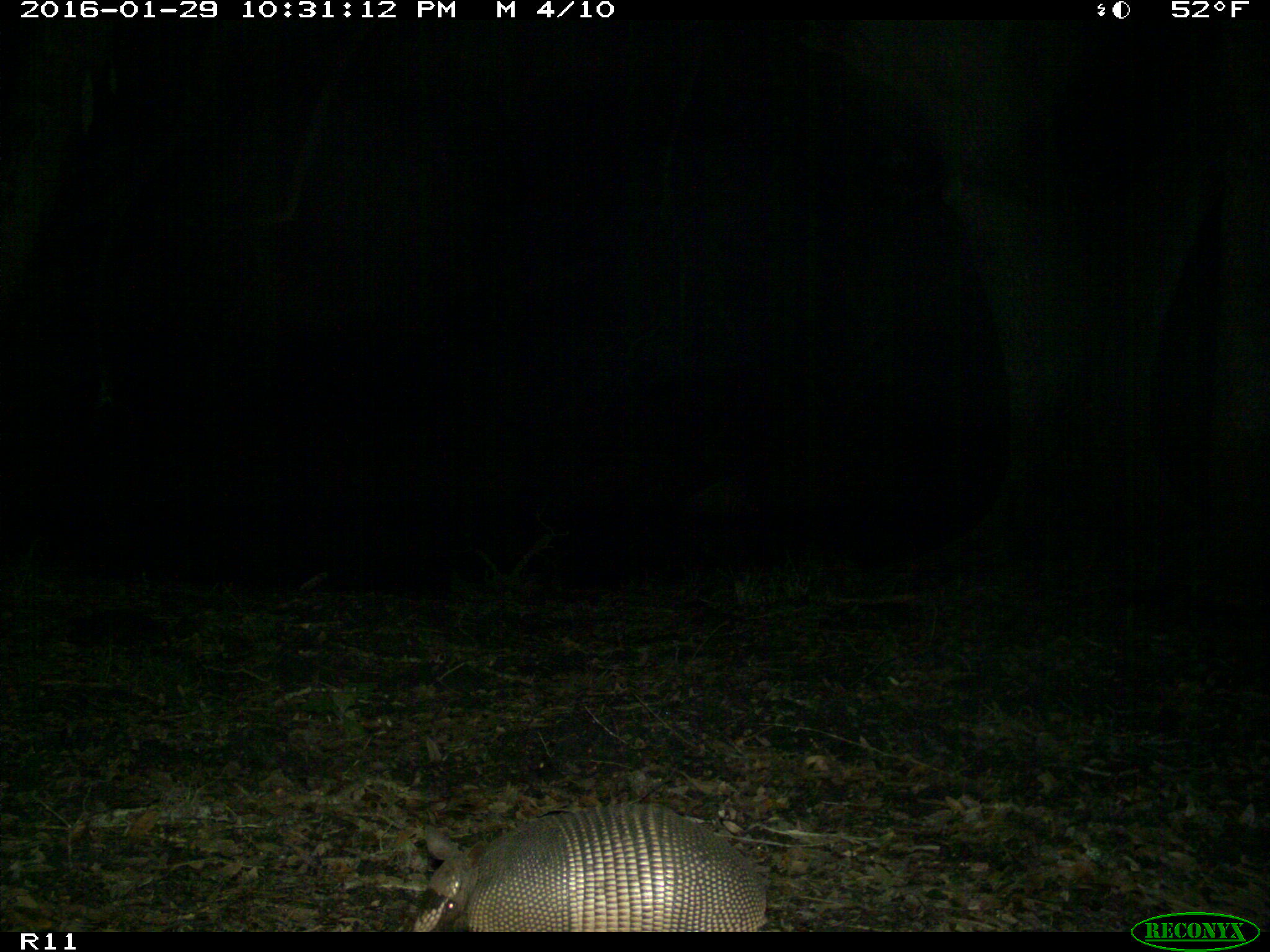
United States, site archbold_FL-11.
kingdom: Animalia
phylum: Chordata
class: Mammalia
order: Cingulata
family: Dasypodidae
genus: Dasypus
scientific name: Dasypus novemcinctus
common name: nine-banded armadillo